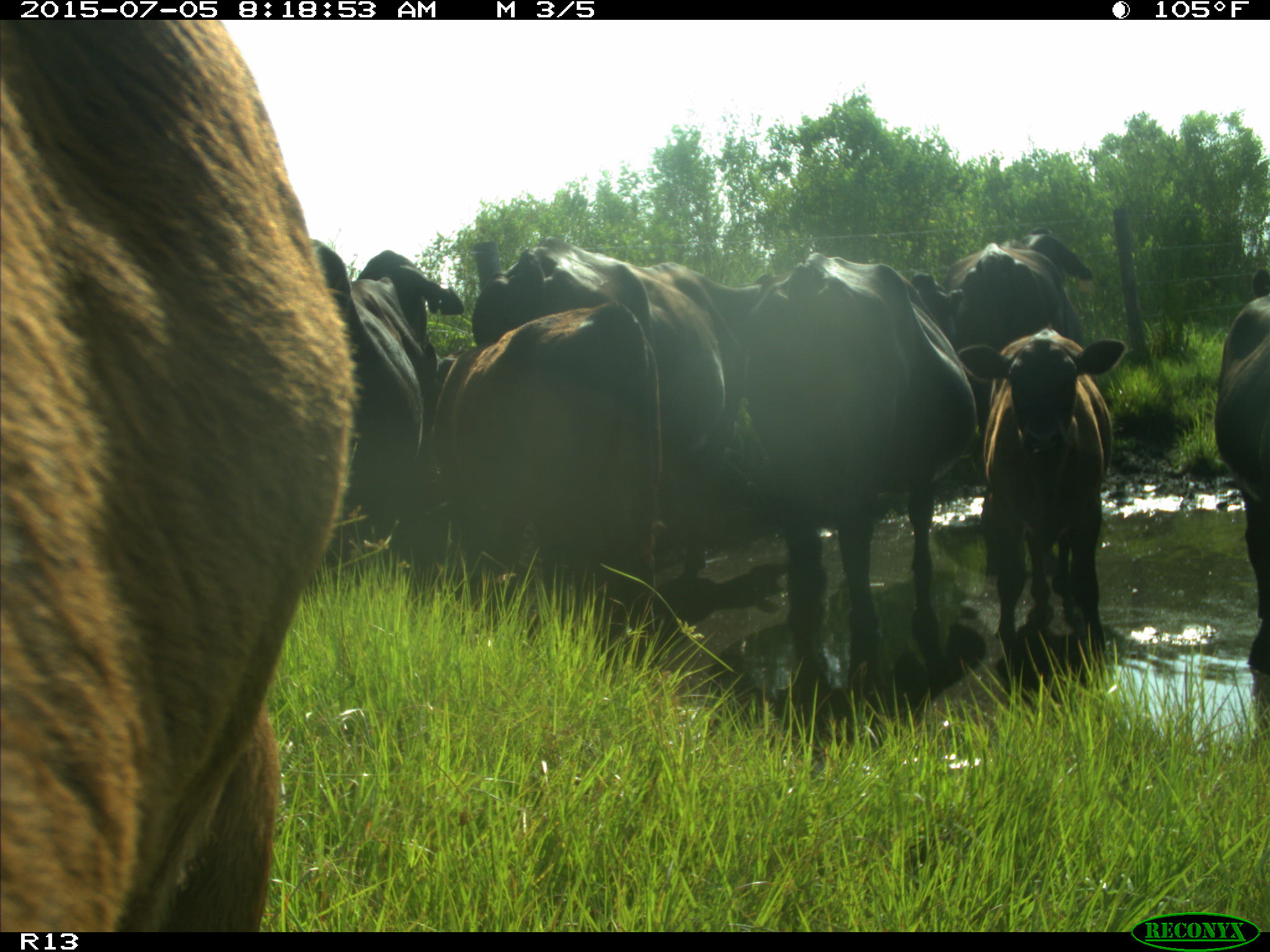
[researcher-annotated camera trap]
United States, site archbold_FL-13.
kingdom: Animalia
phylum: Chordata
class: Mammalia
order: Artiodactyla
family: Bovidae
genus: Bos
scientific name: Bos taurus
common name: domestic cow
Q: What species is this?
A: Bos taurus (domestic cow).